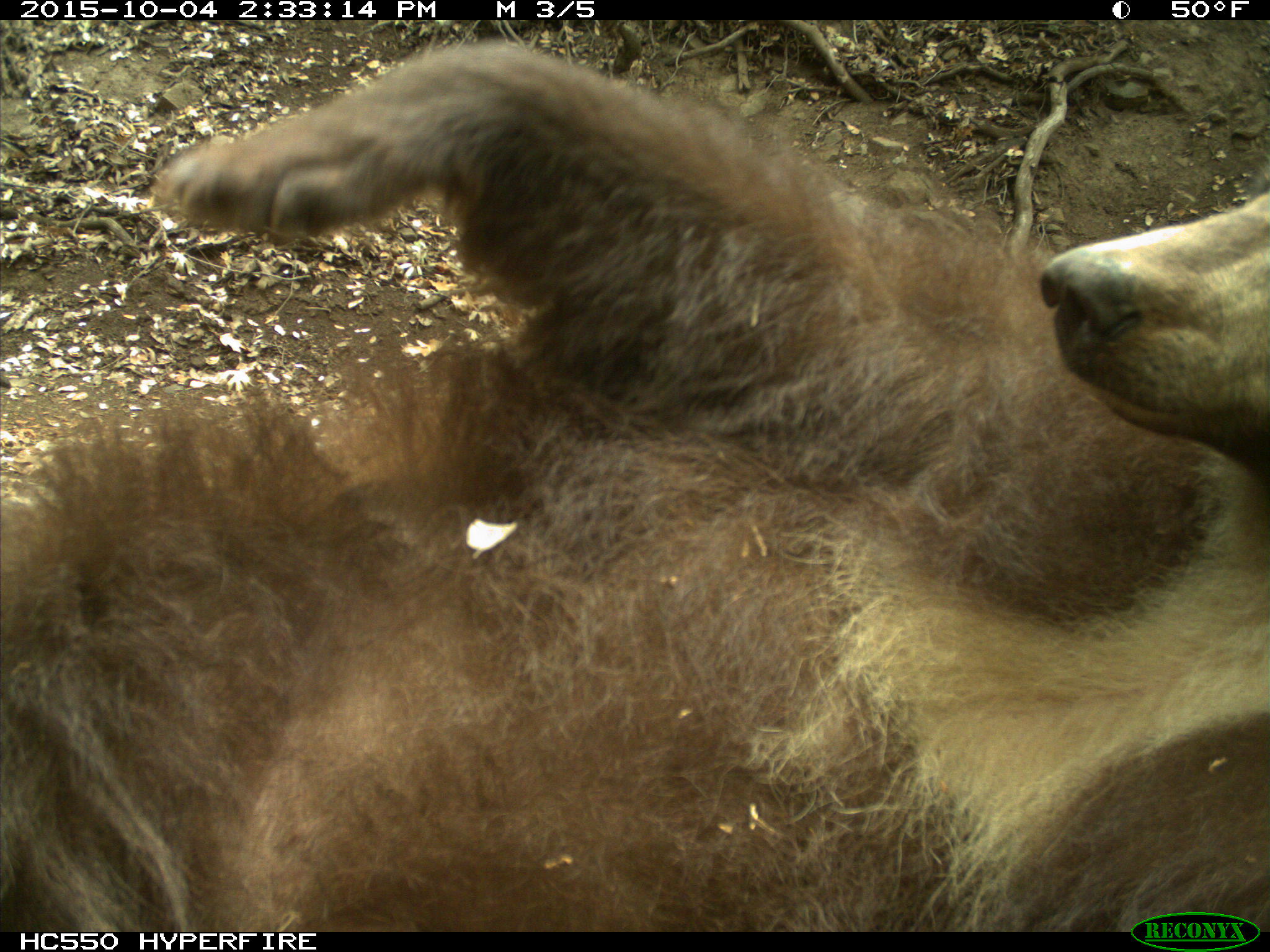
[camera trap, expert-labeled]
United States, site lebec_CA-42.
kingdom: Animalia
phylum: Chordata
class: Mammalia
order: Carnivora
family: Ursidae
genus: Ursus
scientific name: Ursus americanus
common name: american black bear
Ursus americanus (american black bear).